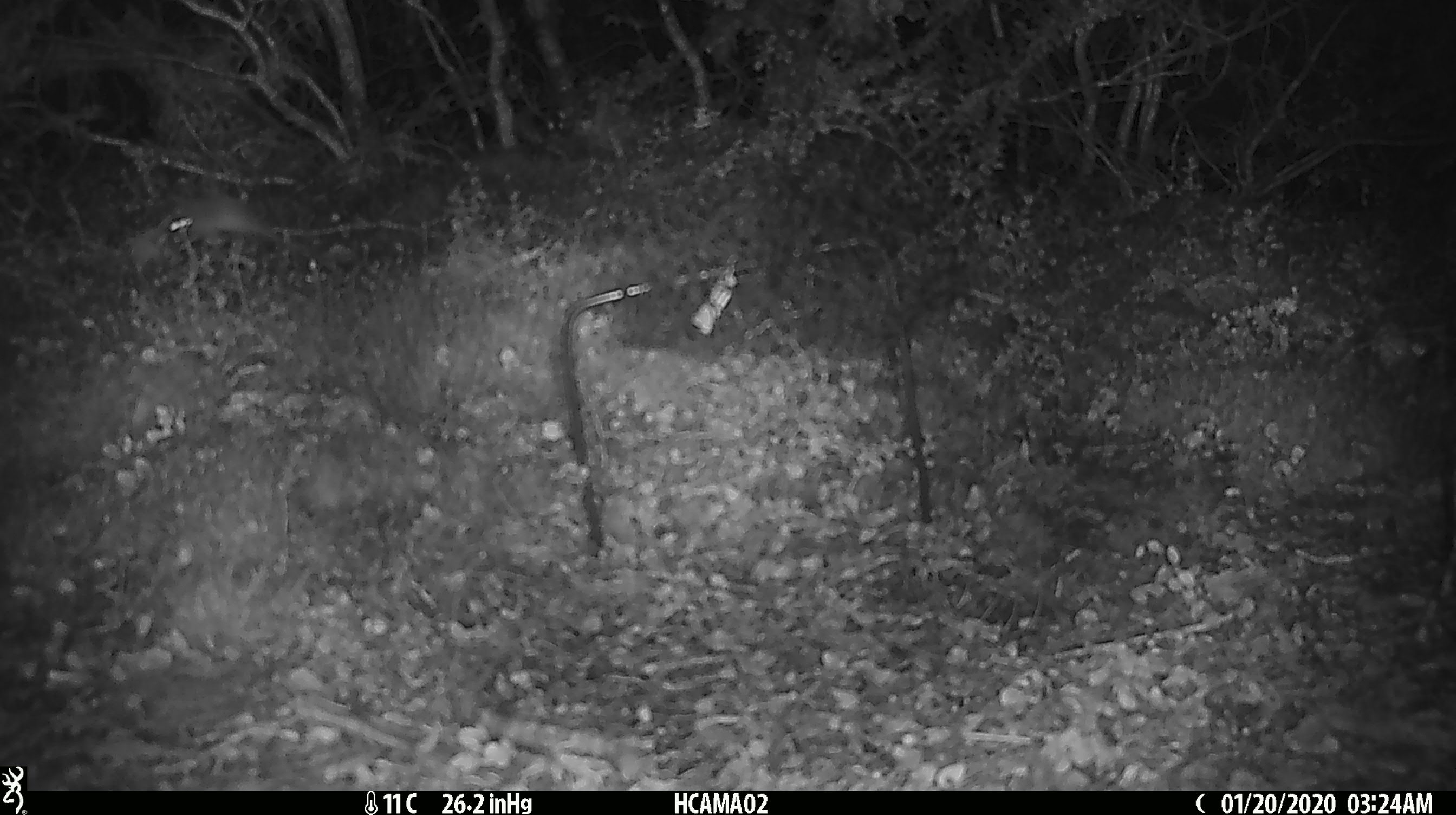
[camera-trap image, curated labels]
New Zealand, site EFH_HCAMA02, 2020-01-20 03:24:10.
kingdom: Animalia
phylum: Chordata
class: Mammalia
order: Rodentia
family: Muridae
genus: Mus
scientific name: Mus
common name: mouse